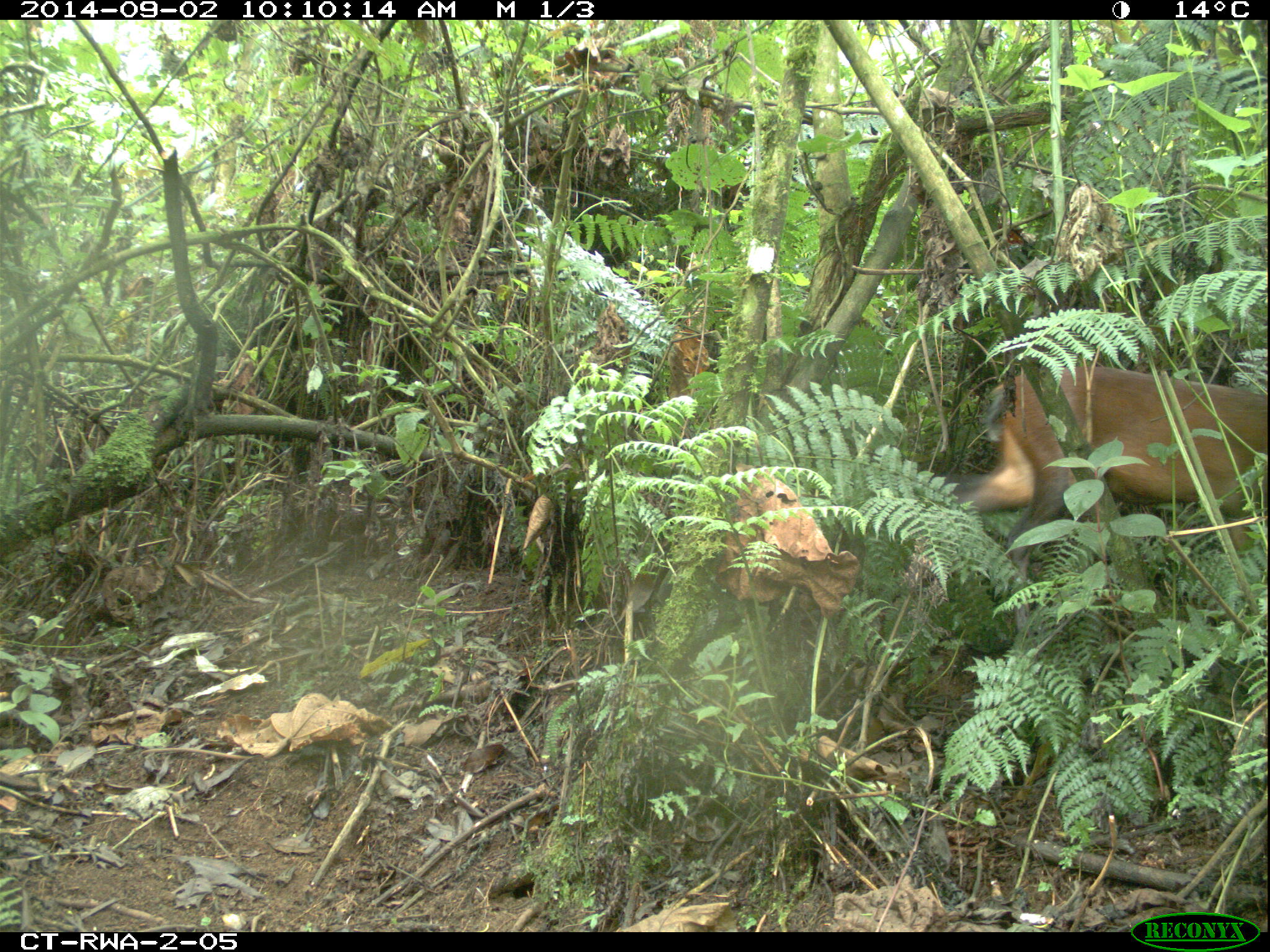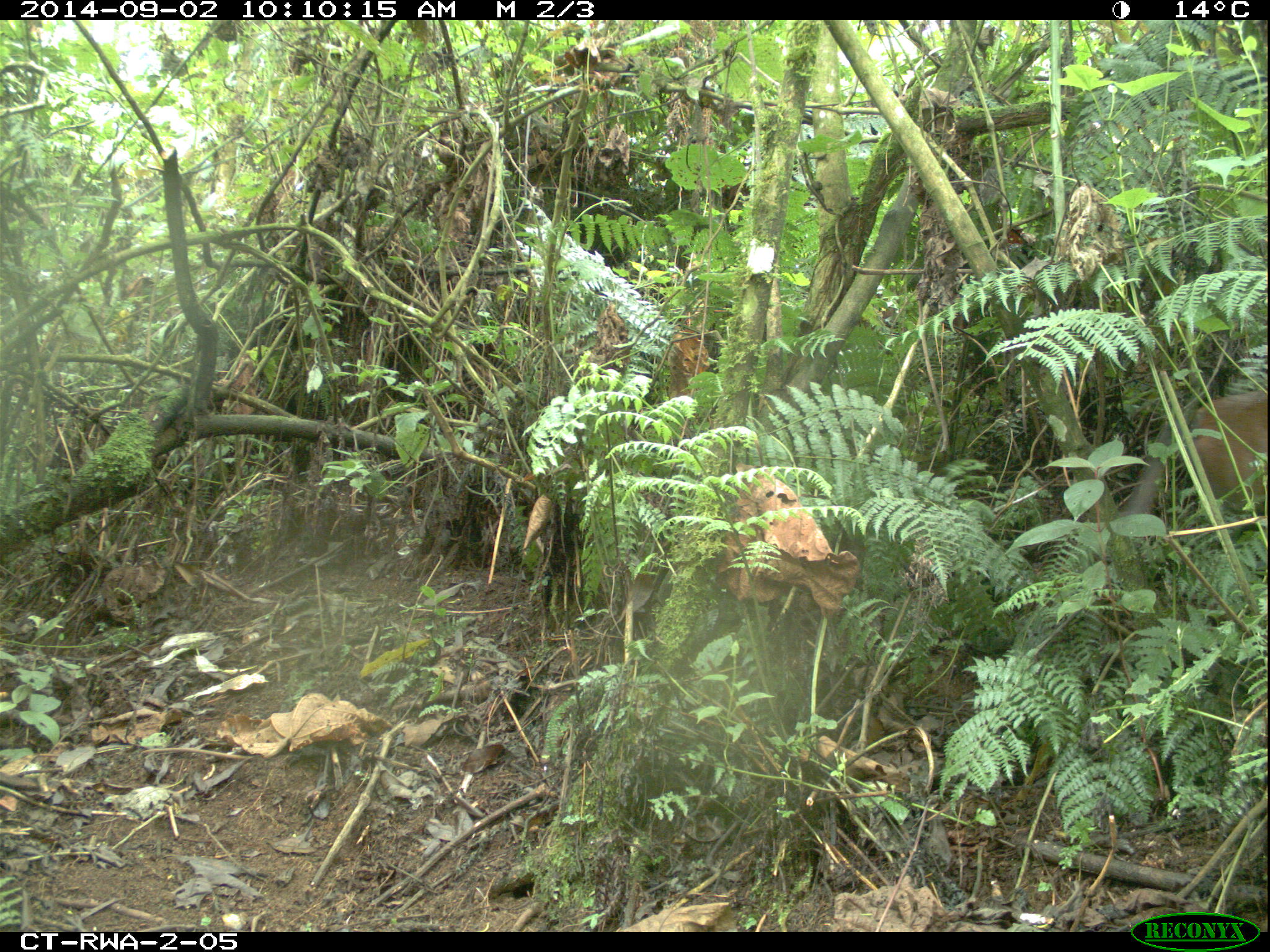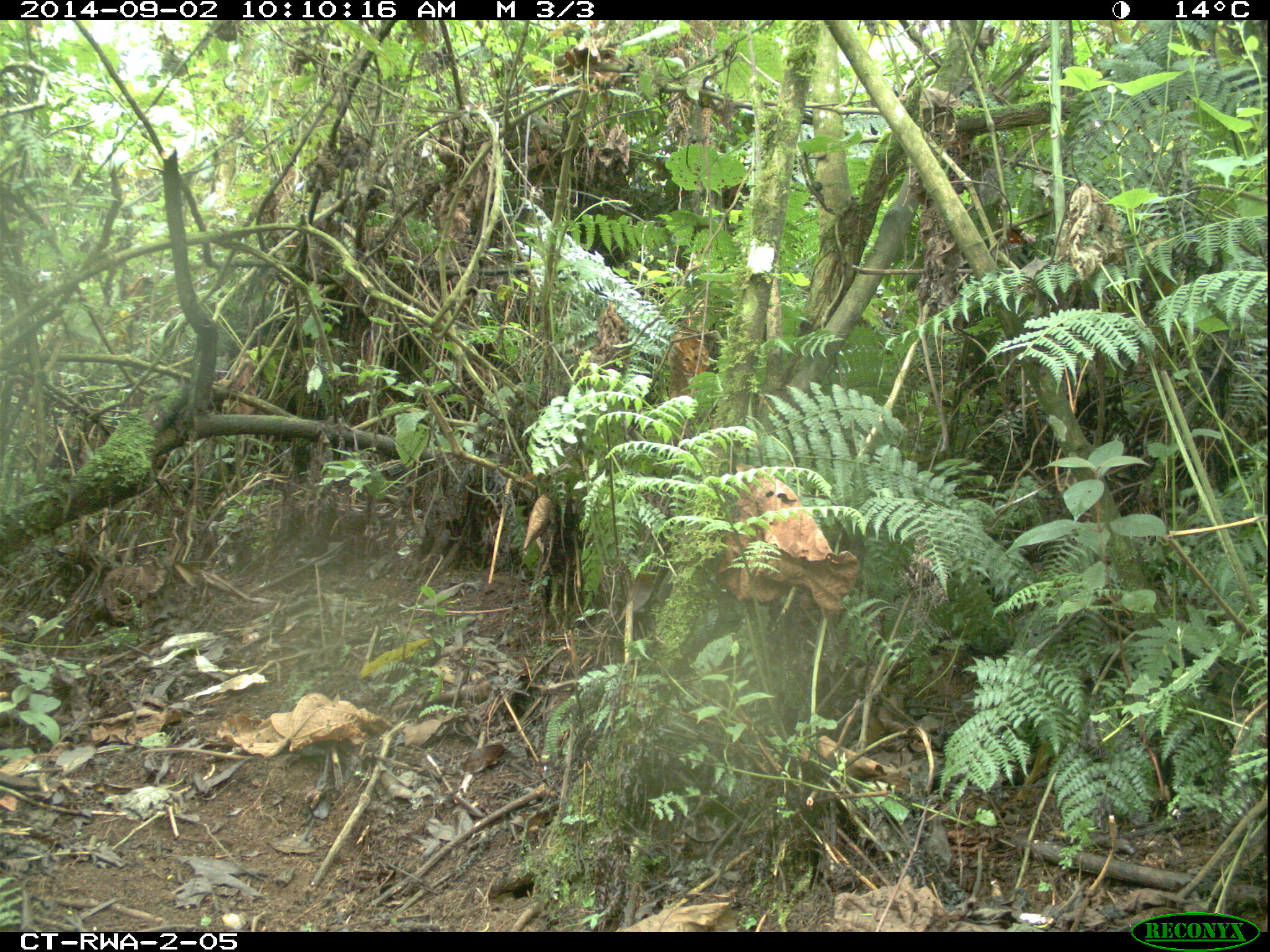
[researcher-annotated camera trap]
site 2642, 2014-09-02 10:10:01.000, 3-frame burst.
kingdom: Animalia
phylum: Chordata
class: Mammalia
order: Artiodactyla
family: Bovidae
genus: Cephalophus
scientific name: Cephalophus nigrifrons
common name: black-fronted duiker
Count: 1.